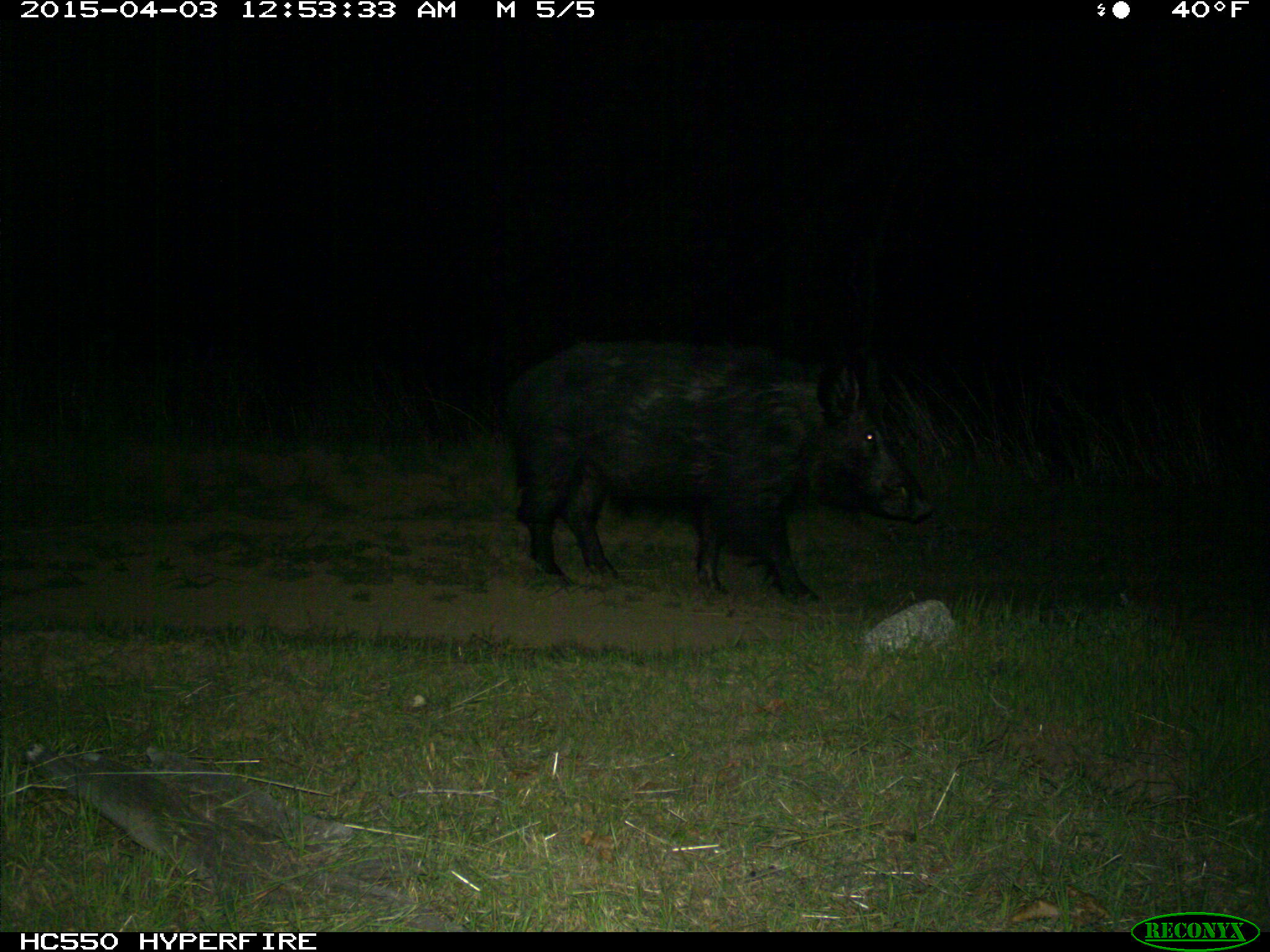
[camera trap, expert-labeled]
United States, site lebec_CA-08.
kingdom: Animalia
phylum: Chordata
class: Mammalia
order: Artiodactyla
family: Suidae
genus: Sus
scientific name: Sus scrofa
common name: wild boar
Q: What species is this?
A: Sus scrofa (wild boar).